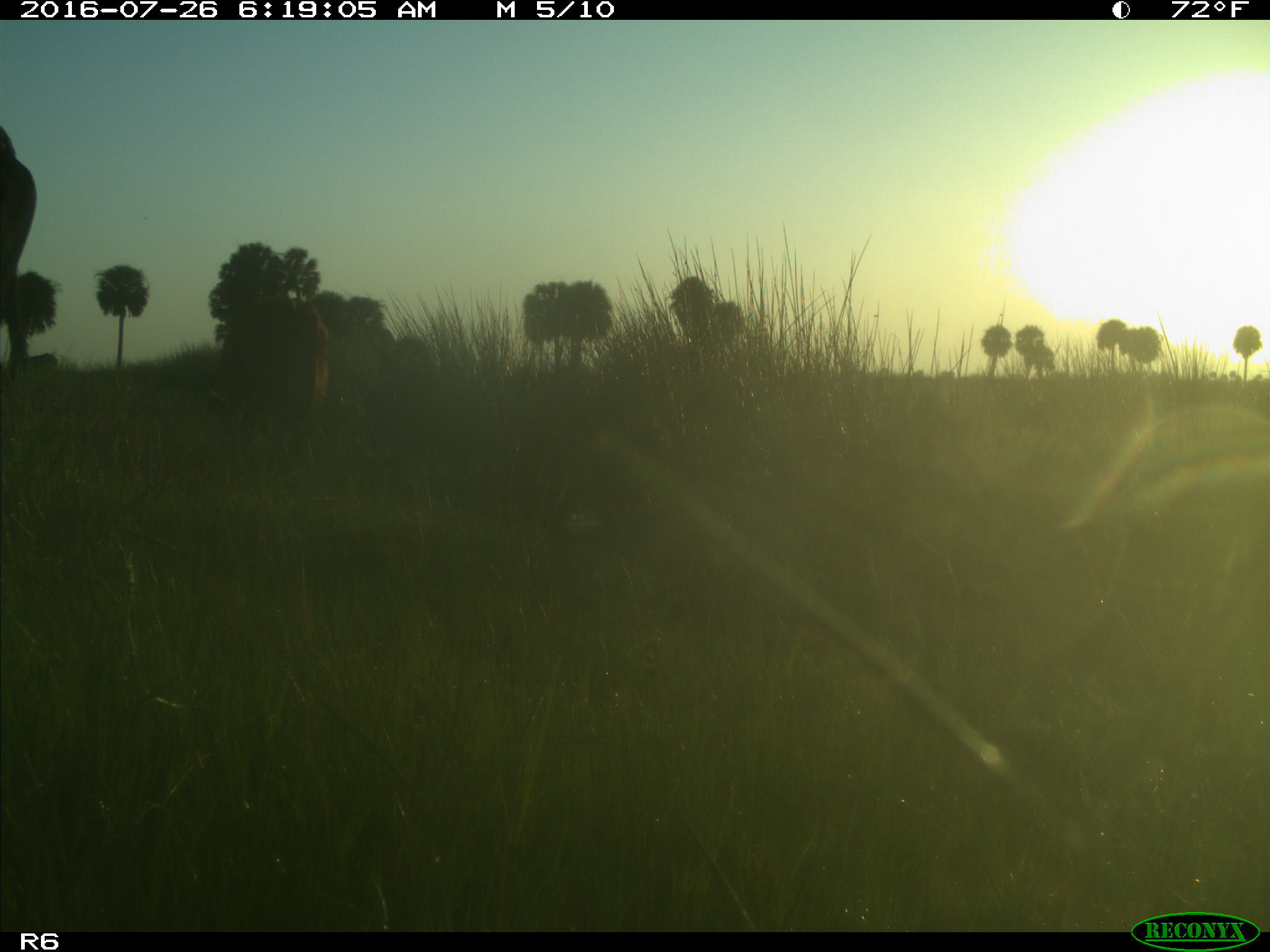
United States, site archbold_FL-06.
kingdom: Animalia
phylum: Chordata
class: Mammalia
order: Artiodactyla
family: Bovidae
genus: Bos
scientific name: Bos taurus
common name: domestic cow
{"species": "Bos taurus (domestic cow)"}